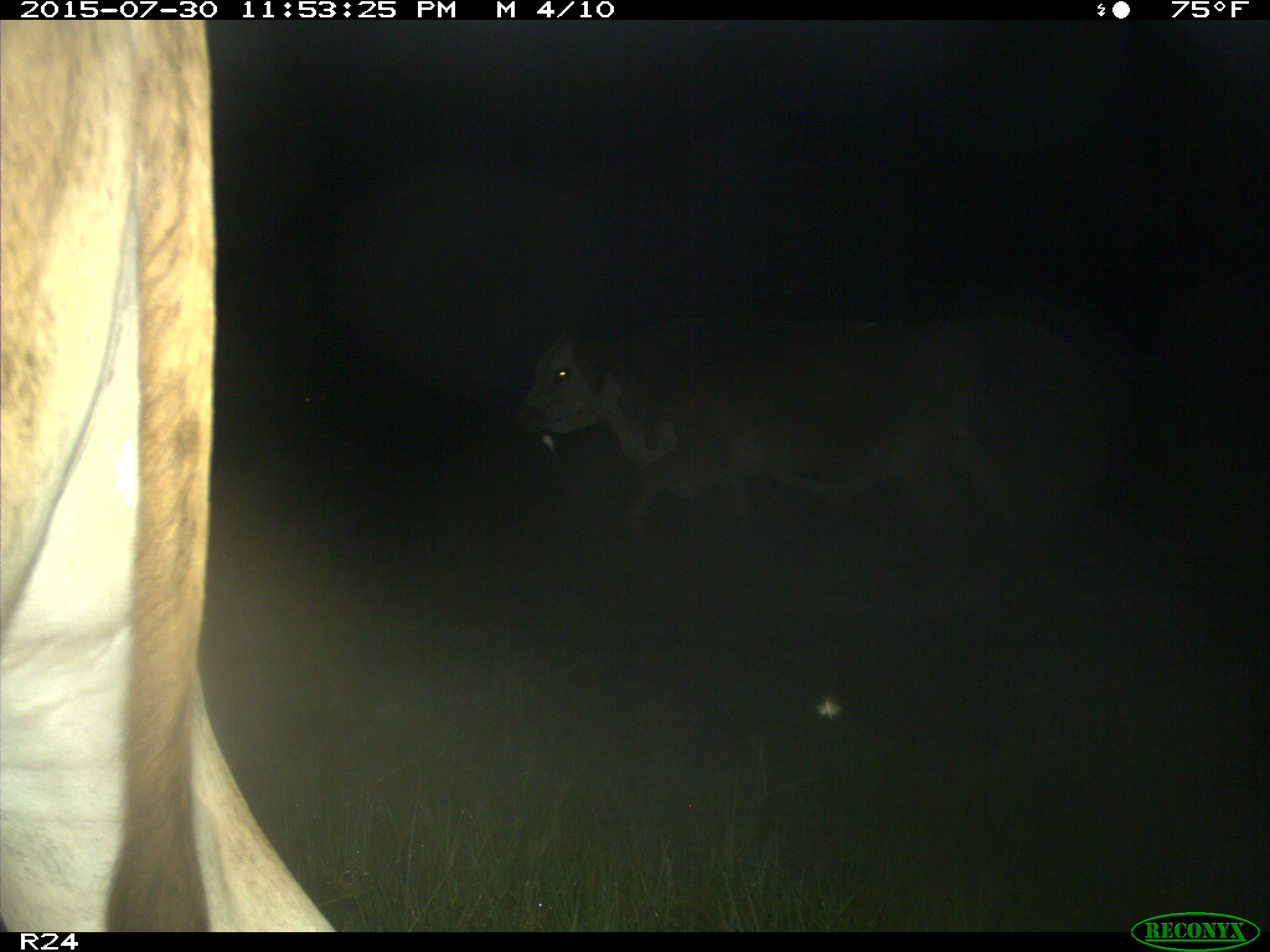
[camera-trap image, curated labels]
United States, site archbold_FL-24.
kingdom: Animalia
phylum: Chordata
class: Mammalia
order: Artiodactyla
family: Bovidae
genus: Bos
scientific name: Bos taurus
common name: domestic cow